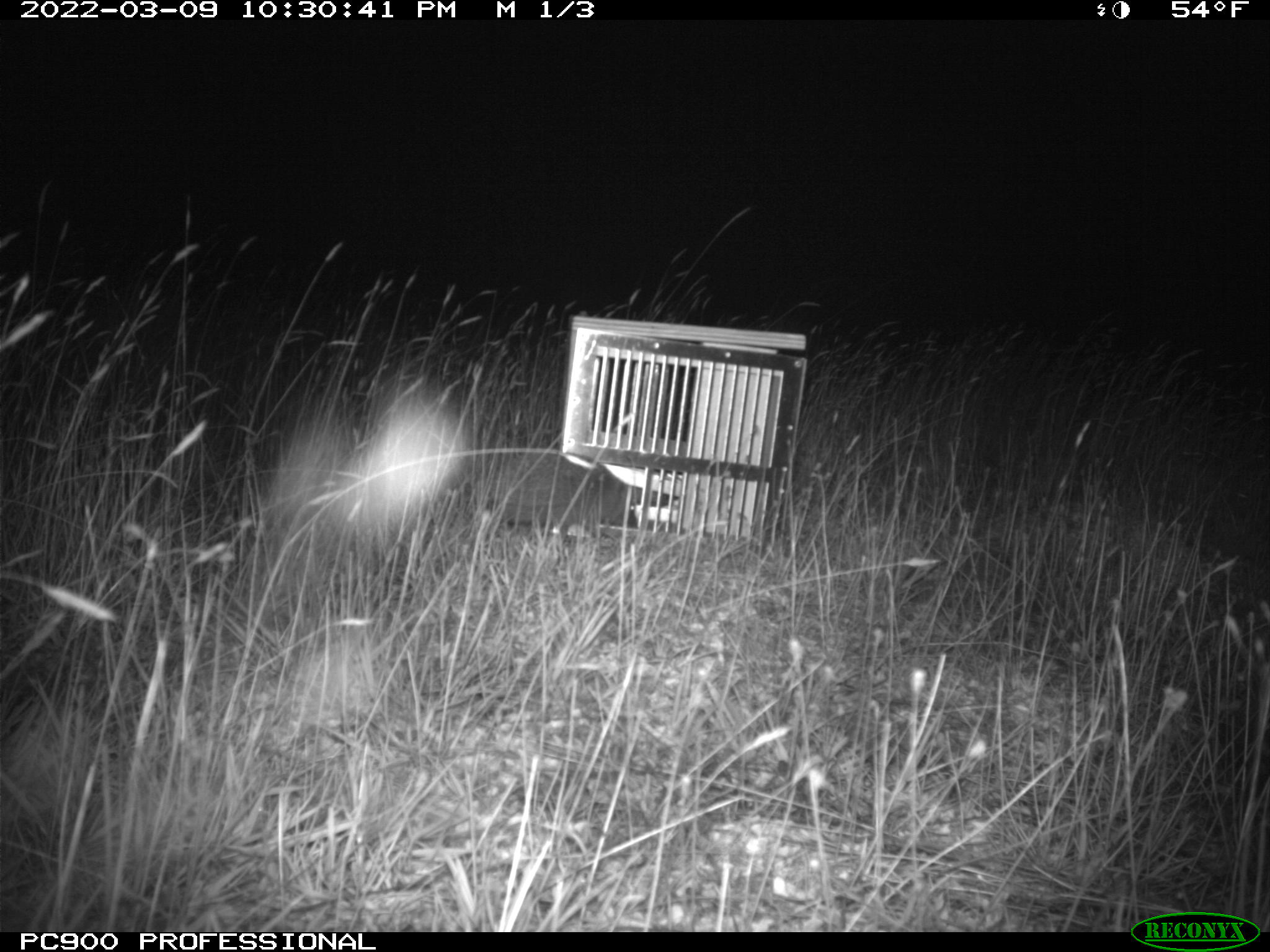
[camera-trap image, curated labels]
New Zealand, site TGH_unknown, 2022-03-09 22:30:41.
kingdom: Animalia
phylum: Chordata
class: Mammalia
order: Eulipotyphla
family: Erinaceidae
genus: Erinaceus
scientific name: Erinaceus europaeus europaeus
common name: european hedgehog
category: hedgehog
Hedgehog (european hedgehog) (Erinaceus europaeus europaeus).